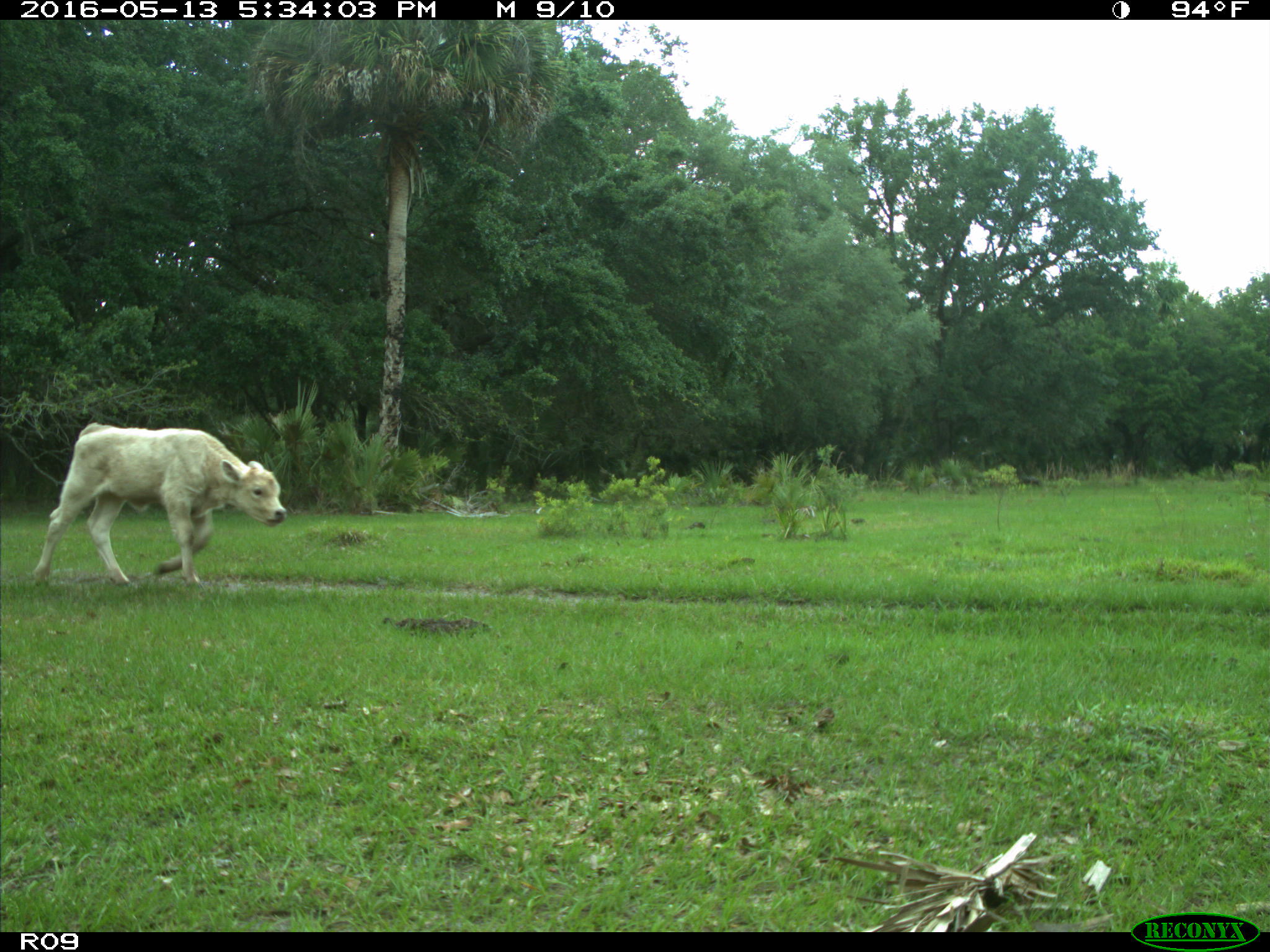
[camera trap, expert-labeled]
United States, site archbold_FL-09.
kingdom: Animalia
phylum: Chordata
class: Mammalia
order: Artiodactyla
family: Bovidae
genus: Bos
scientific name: Bos taurus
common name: domestic cow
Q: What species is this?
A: Bos taurus (domestic cow).